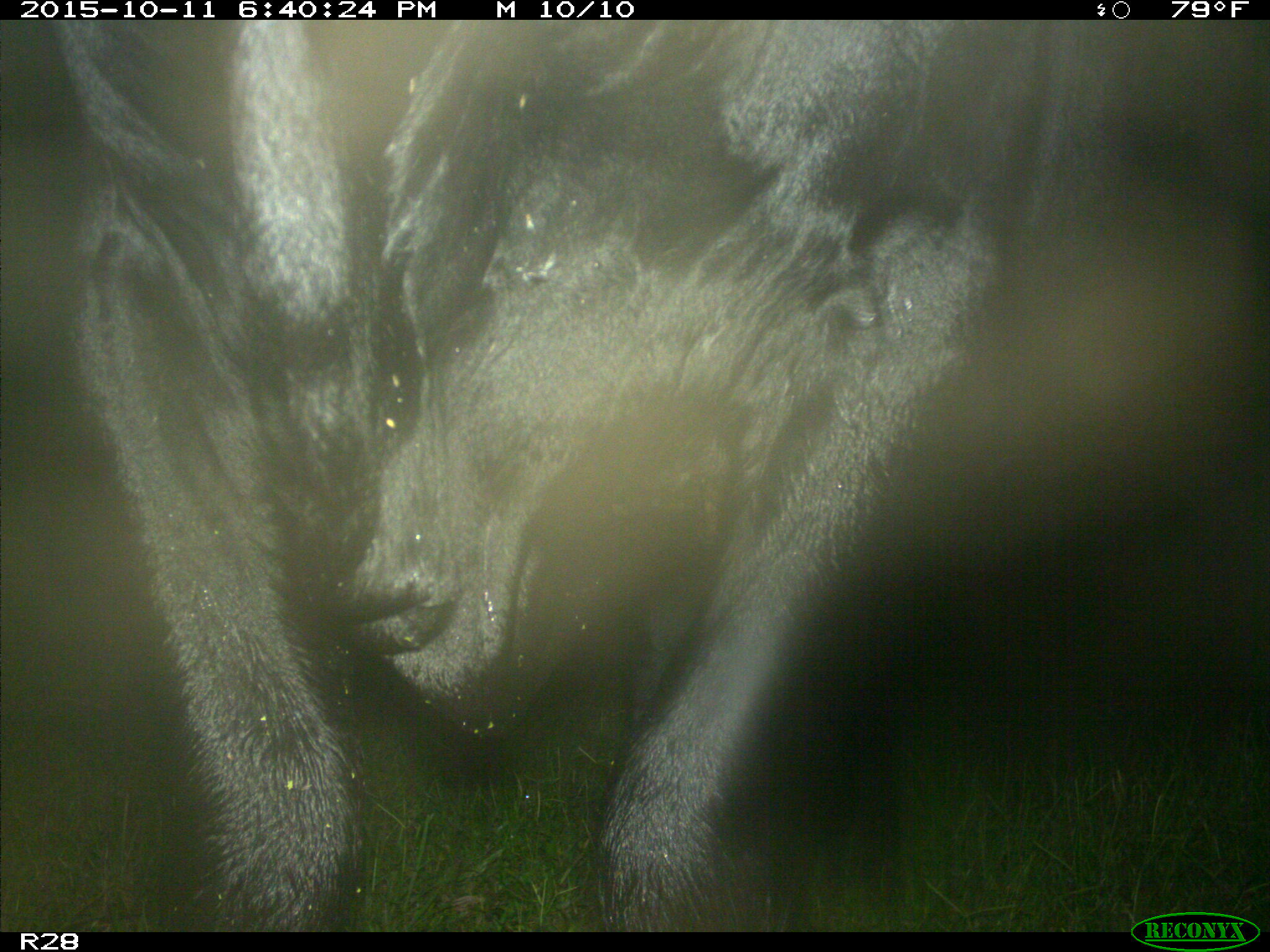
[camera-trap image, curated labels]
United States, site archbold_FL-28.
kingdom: Animalia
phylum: Chordata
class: Mammalia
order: Artiodactyla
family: Bovidae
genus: Bos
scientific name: Bos taurus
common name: domestic cow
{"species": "Bos taurus (domestic cow)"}